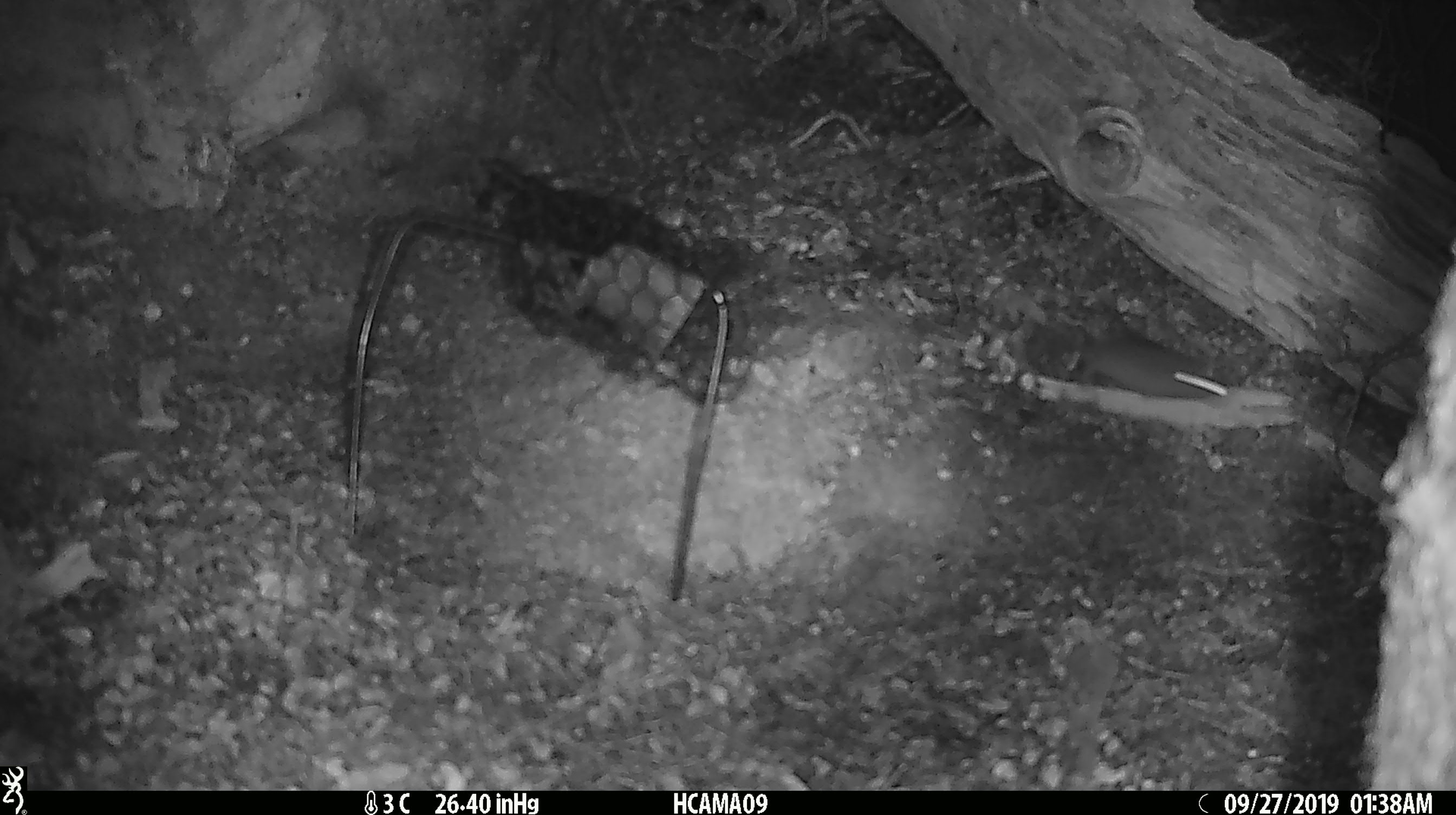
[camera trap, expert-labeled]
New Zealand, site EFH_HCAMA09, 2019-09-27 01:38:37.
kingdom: Animalia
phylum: Chordata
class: Mammalia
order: Rodentia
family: Muridae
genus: Mus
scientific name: Mus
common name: mouse